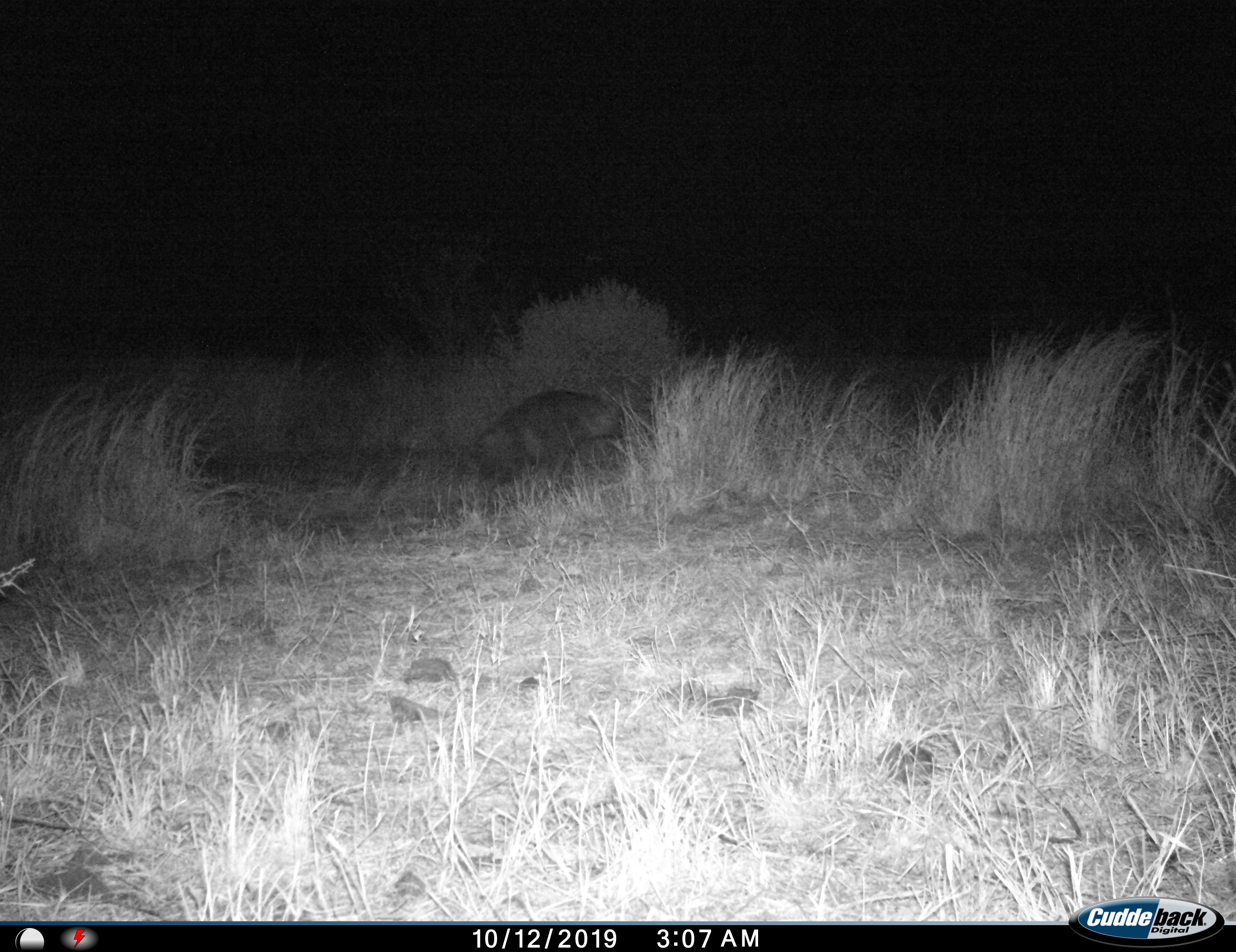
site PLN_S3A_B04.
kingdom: Animalia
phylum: Chordata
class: Mammalia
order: Carnivora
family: Hyaenidae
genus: Parahyaena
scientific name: Parahyaena brunnea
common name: brown hyena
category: hyenabrown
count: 1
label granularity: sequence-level